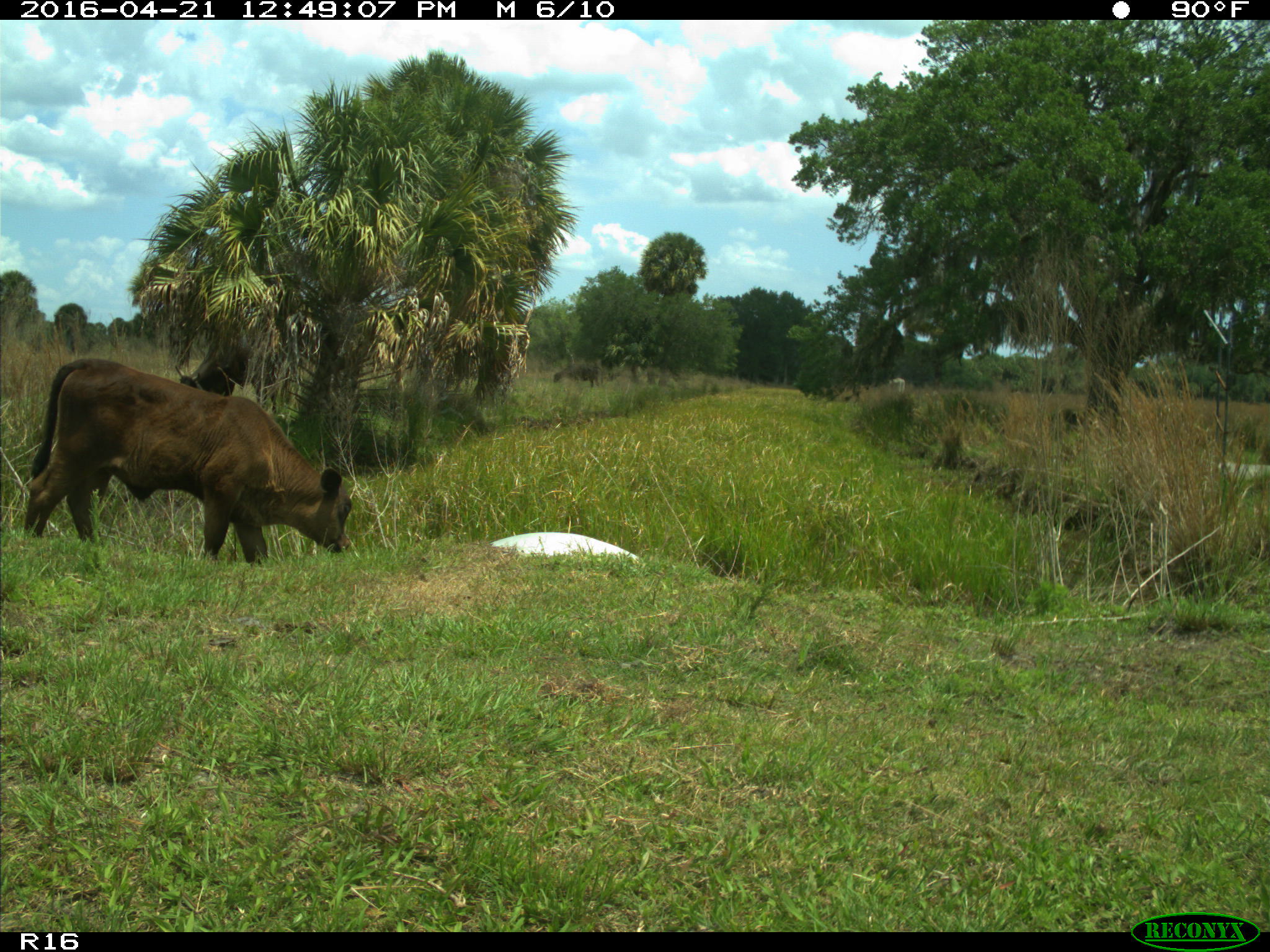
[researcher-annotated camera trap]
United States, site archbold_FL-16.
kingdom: Animalia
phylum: Chordata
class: Mammalia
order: Artiodactyla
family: Bovidae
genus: Bos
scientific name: Bos taurus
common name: domestic cow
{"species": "Bos taurus (domestic cow)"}